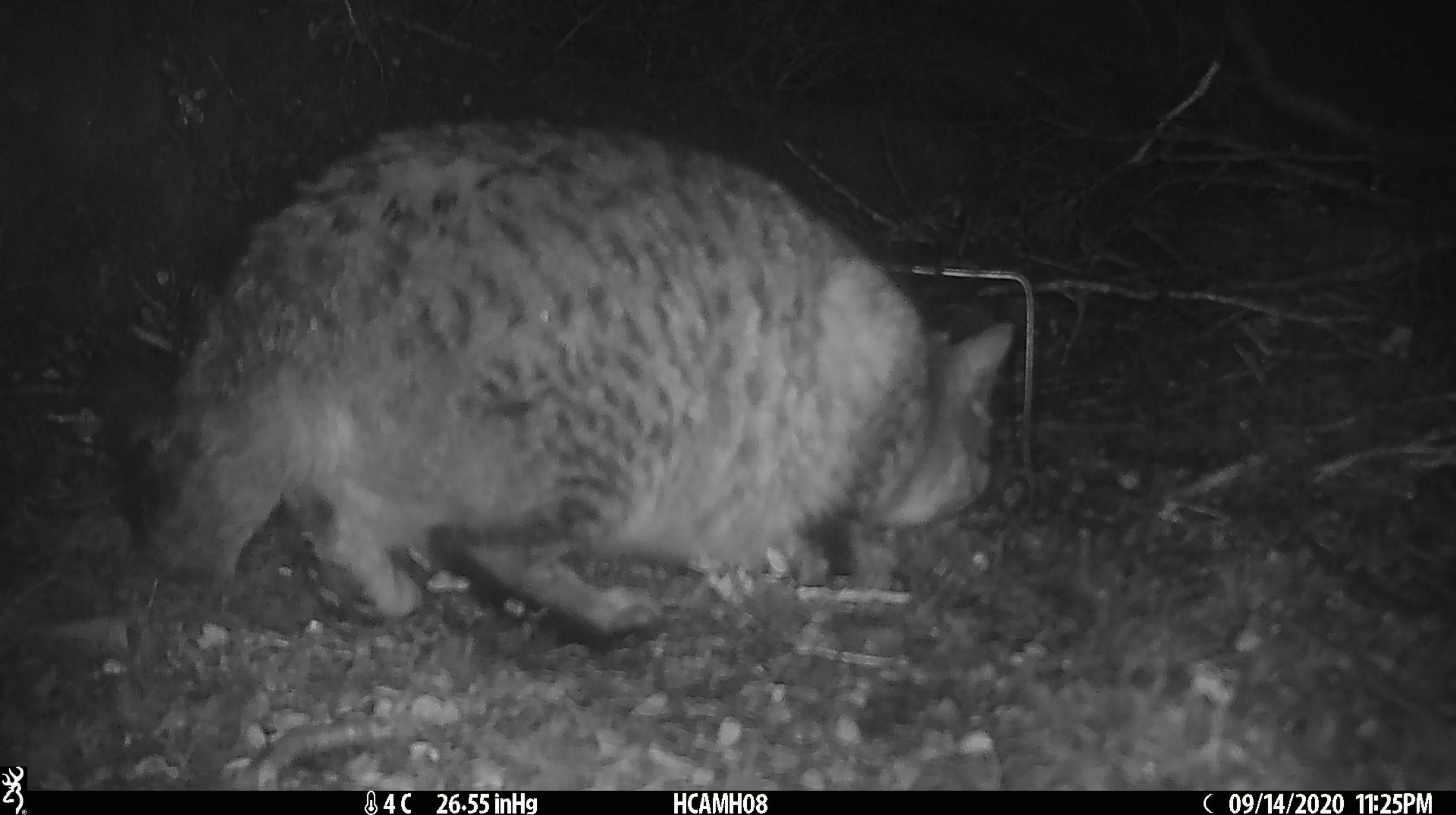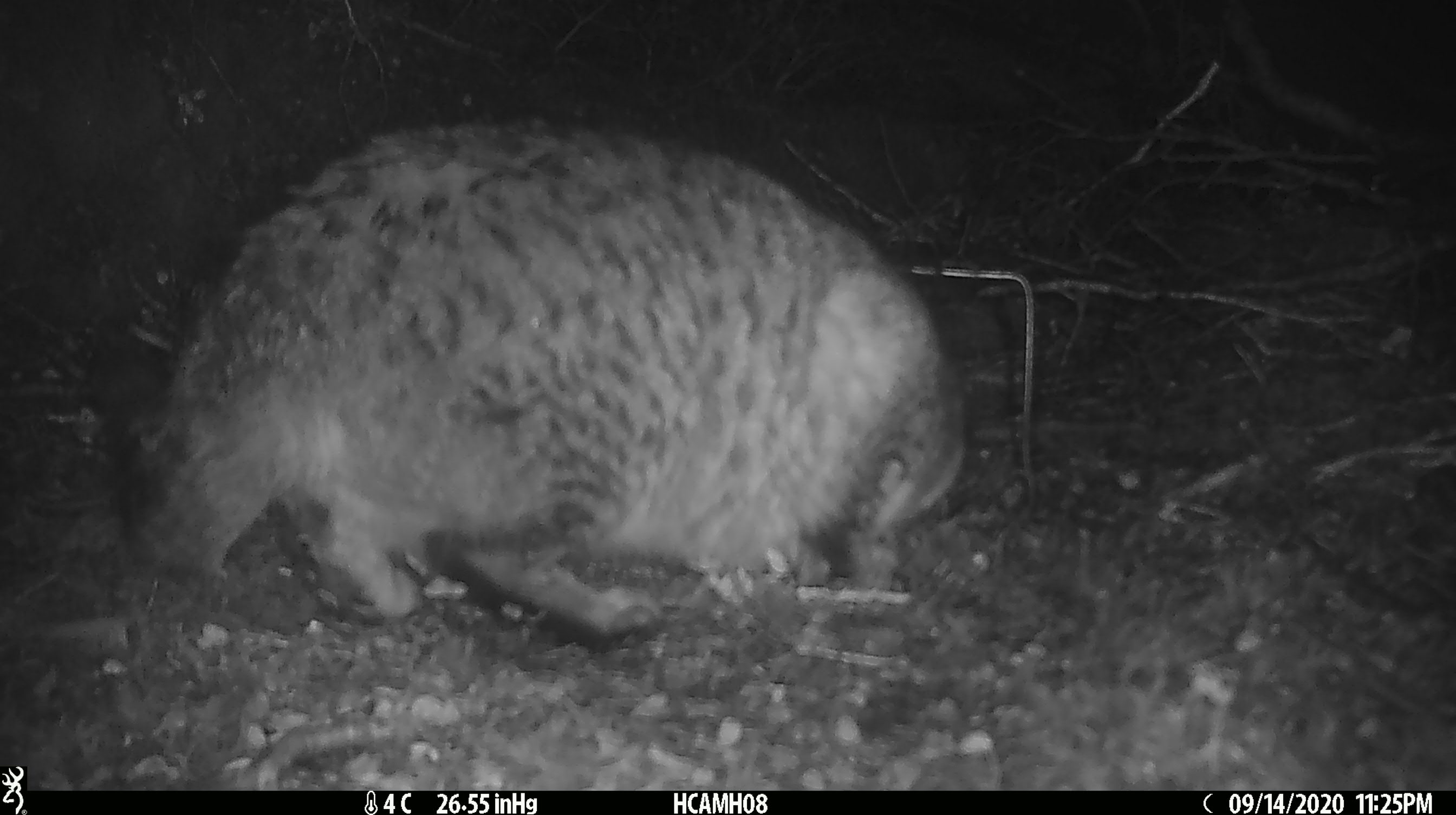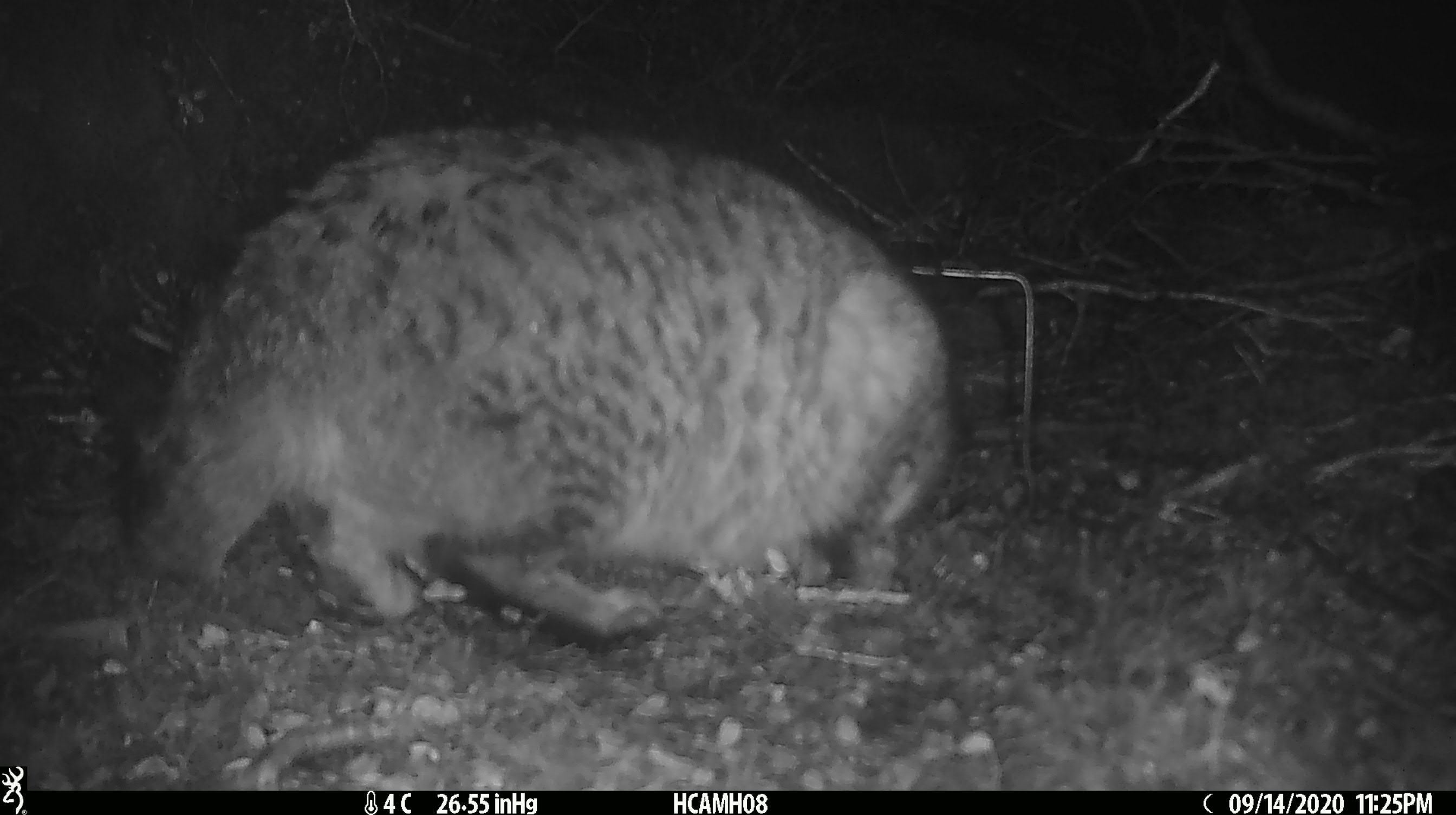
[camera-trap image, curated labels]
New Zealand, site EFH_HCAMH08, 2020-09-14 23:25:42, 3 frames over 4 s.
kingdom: Animalia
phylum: Chordata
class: Mammalia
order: Carnivora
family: Felidae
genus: Felis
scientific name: Felis catus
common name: domestic cat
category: cat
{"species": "cat (domestic cat) (Felis catus)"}